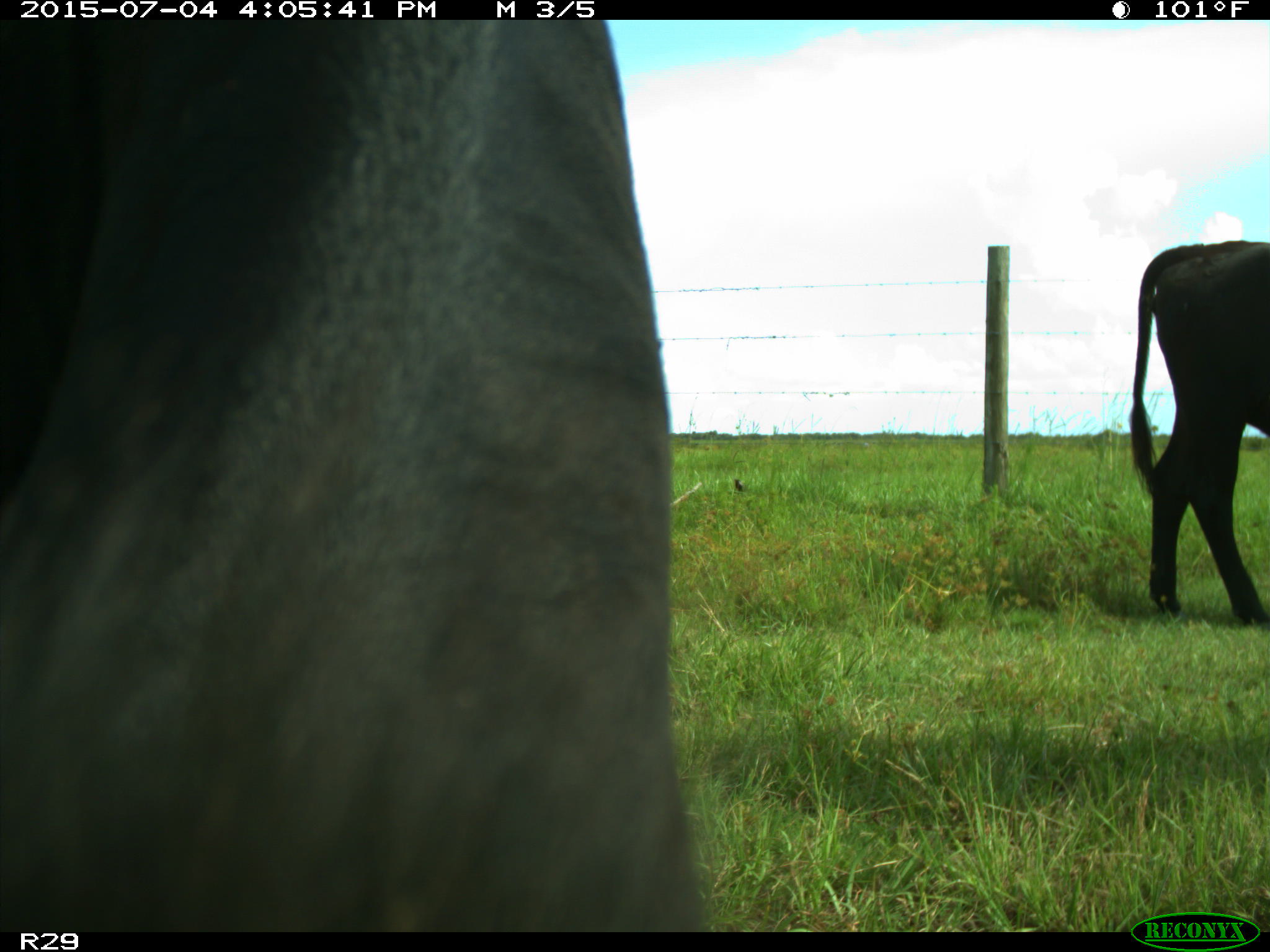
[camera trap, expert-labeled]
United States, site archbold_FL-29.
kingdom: Animalia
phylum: Chordata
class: Mammalia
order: Artiodactyla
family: Bovidae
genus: Bos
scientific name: Bos taurus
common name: domestic cow